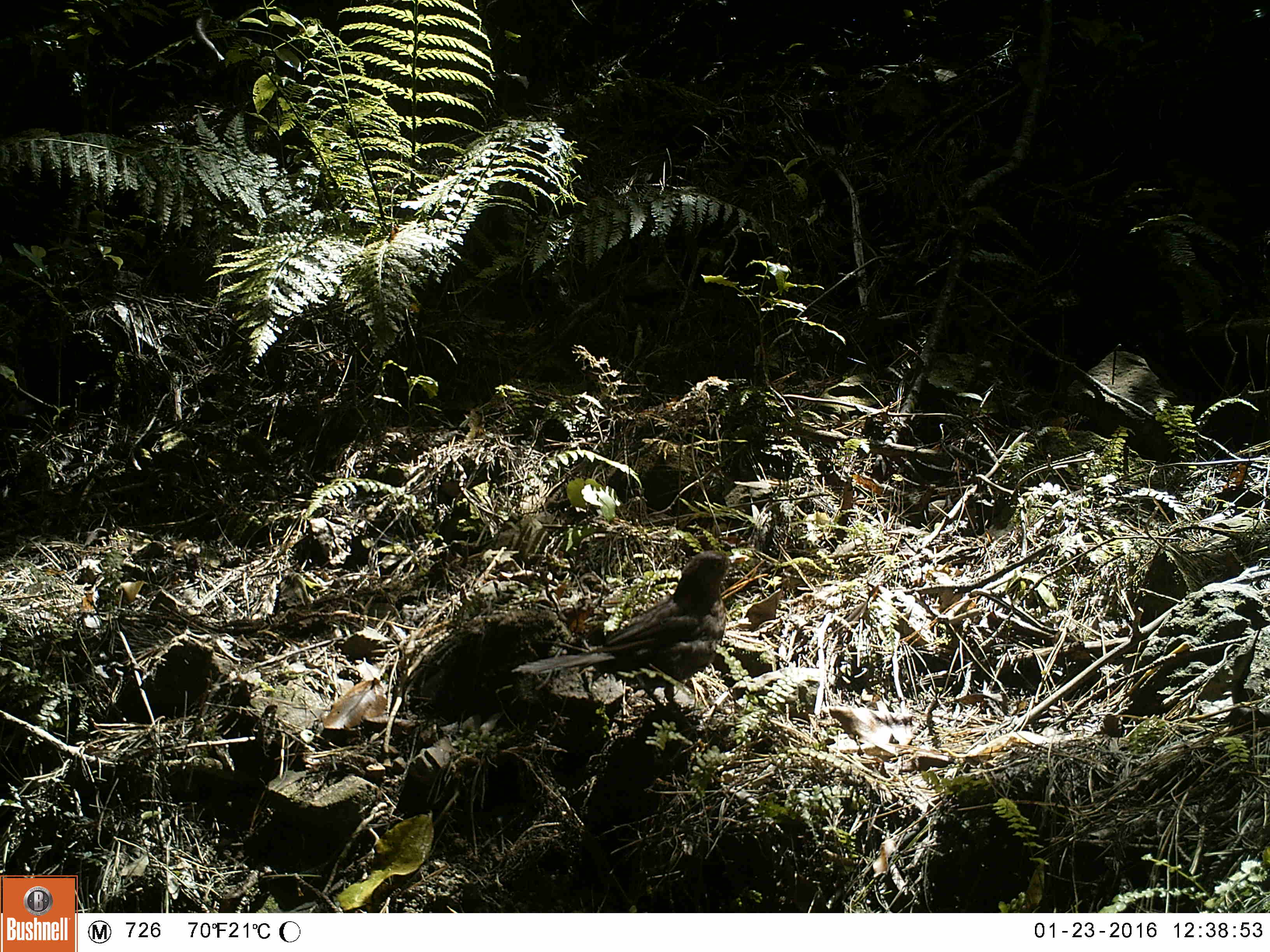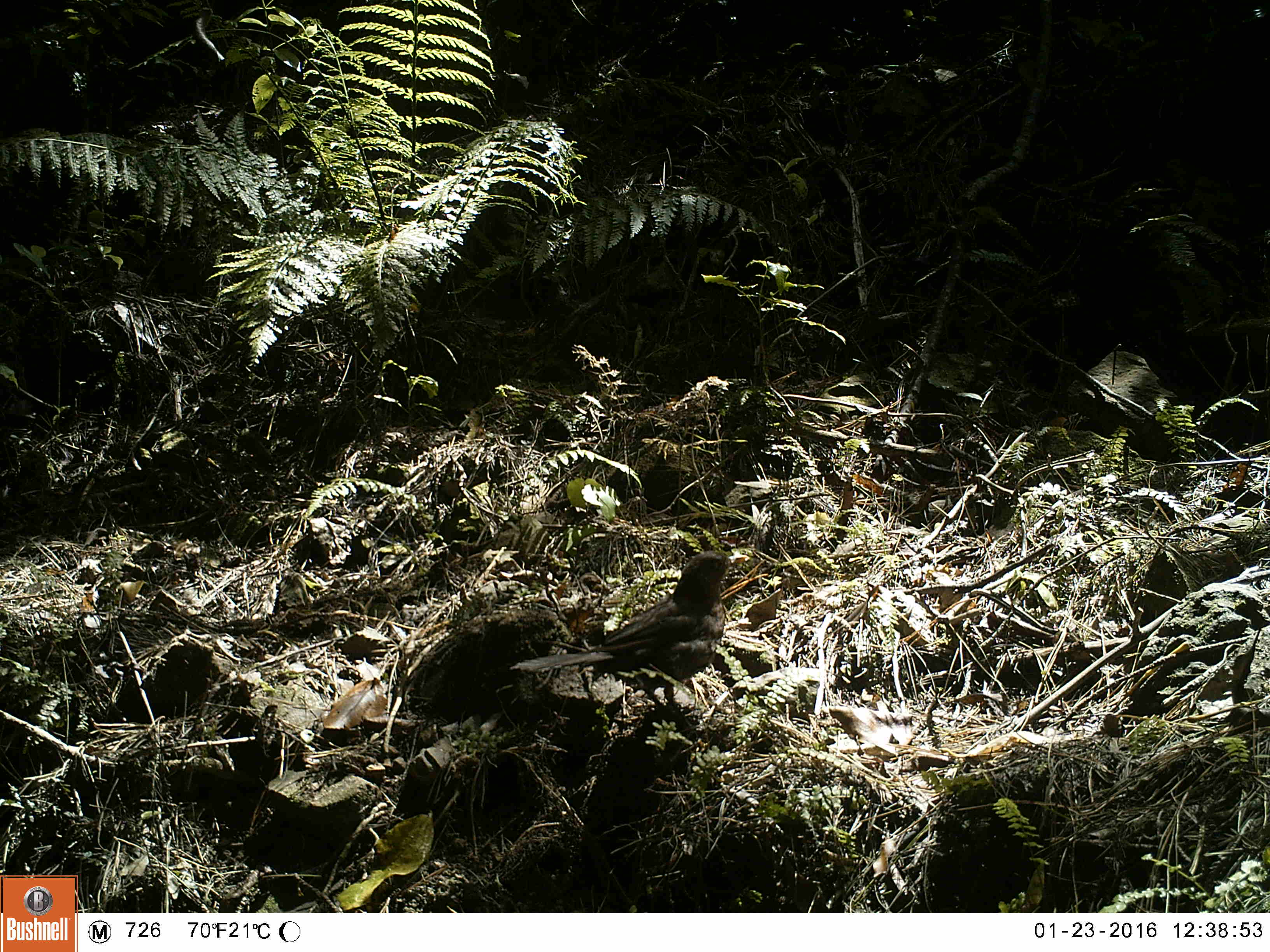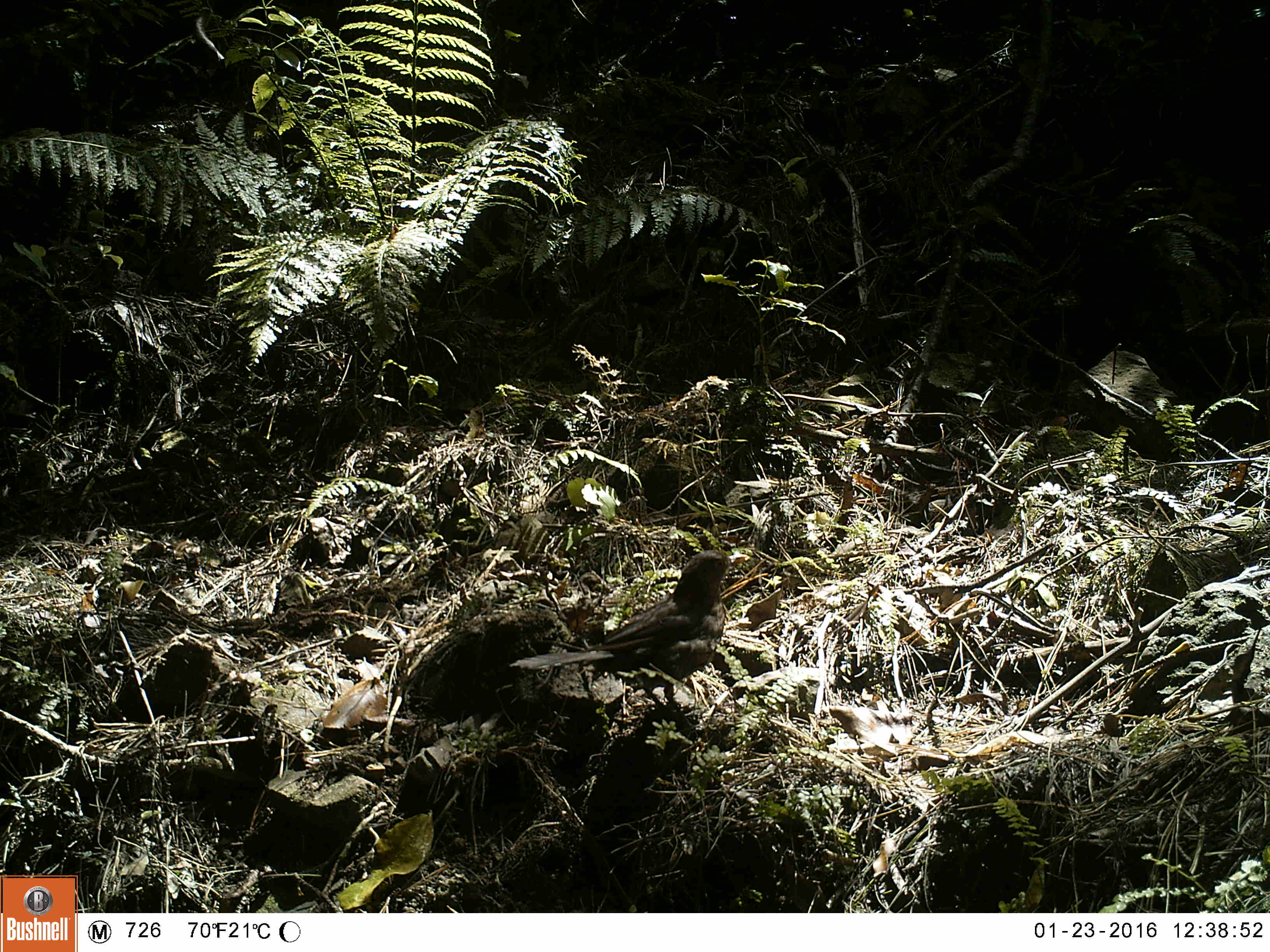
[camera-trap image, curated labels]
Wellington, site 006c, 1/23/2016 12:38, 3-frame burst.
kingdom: Animalia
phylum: Chordata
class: Aves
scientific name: Aves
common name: bird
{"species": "bird (Aves)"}